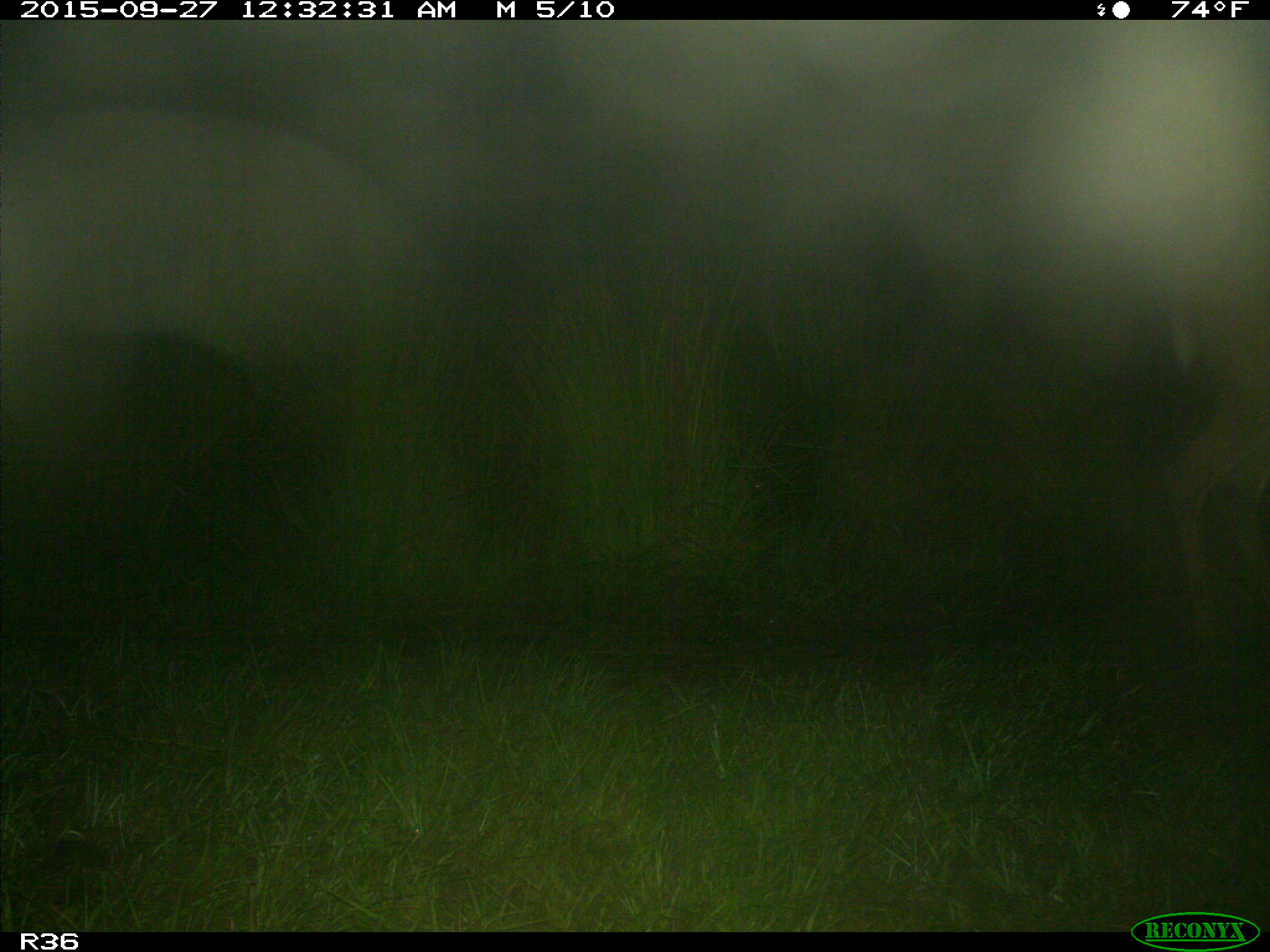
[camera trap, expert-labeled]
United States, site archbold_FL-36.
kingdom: Animalia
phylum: Chordata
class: Mammalia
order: Artiodactyla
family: Cervidae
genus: Odocoileus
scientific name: Odocoileus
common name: deer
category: unidentified deer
Unidentified deer (deer) (Odocoileus).